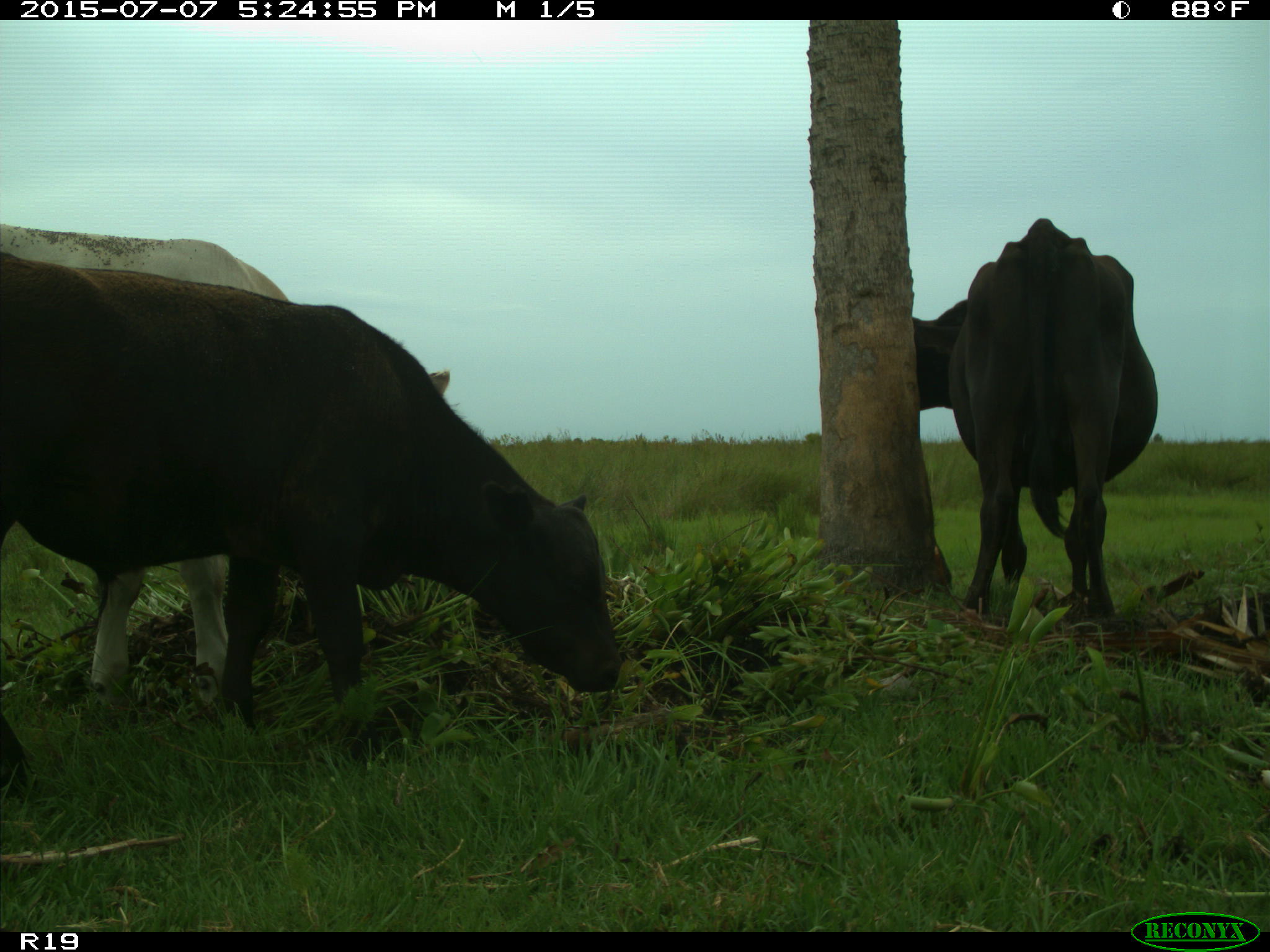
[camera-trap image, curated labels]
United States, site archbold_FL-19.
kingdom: Animalia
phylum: Chordata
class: Mammalia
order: Artiodactyla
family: Bovidae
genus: Bos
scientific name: Bos taurus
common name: domestic cow